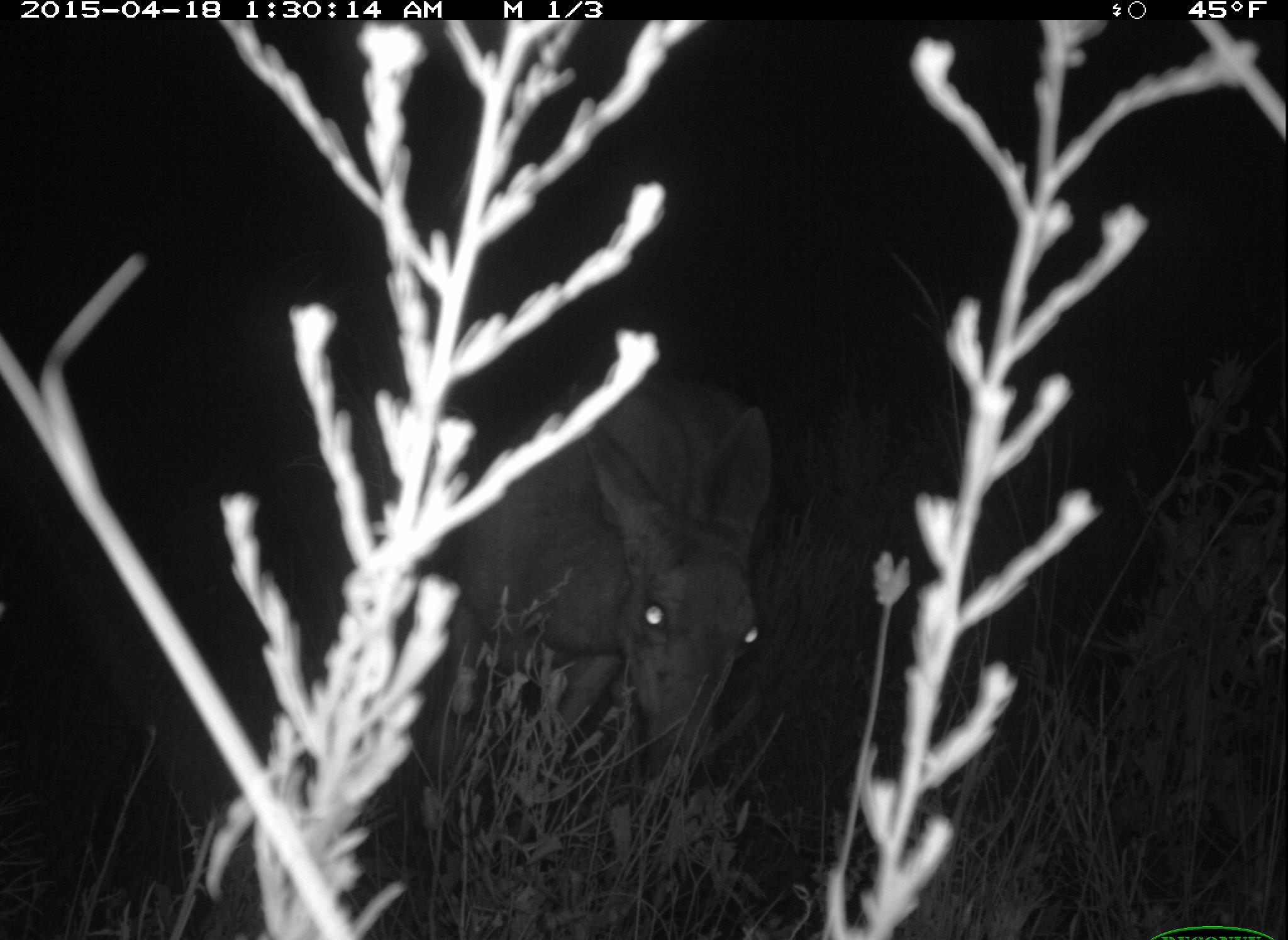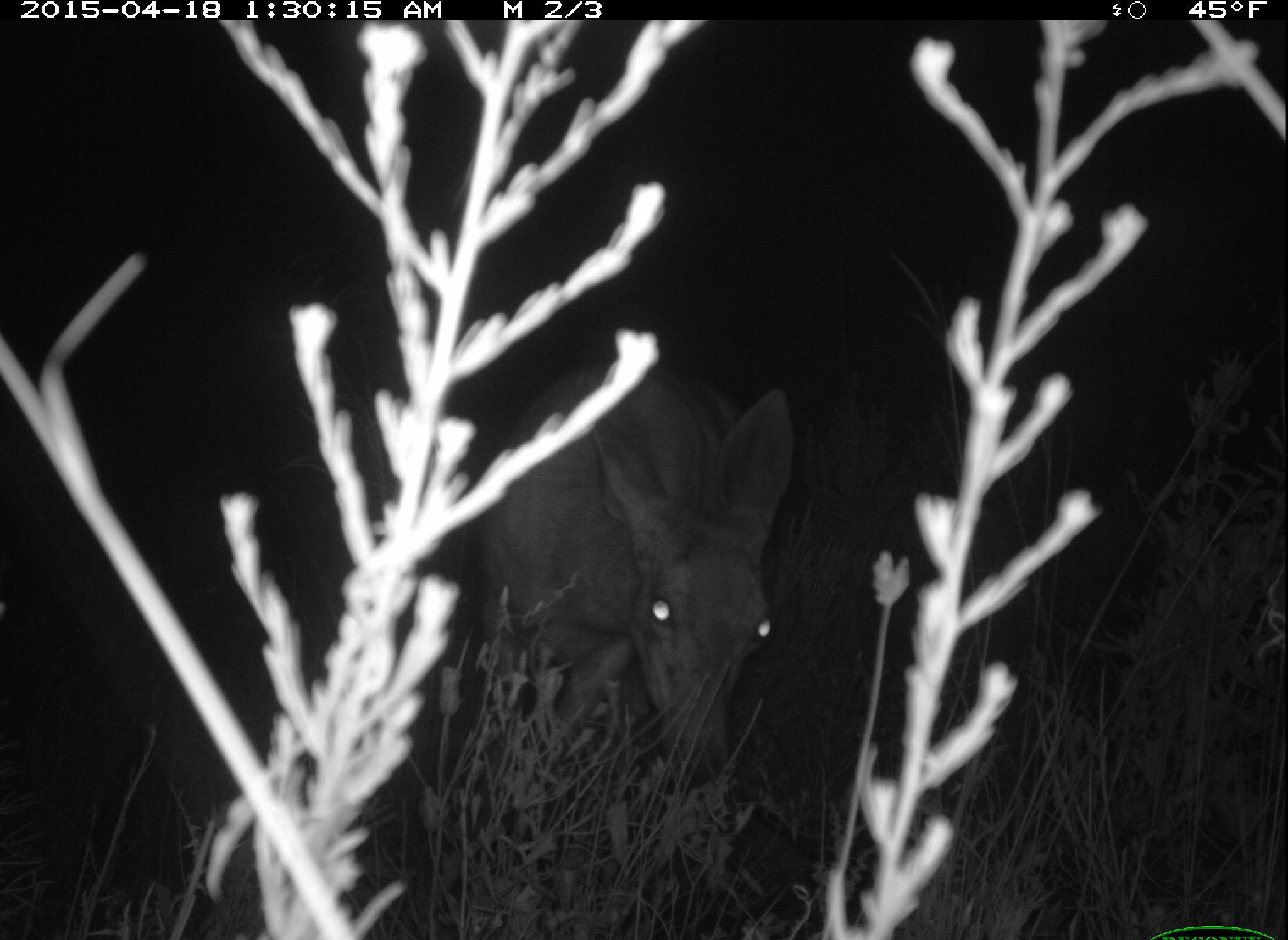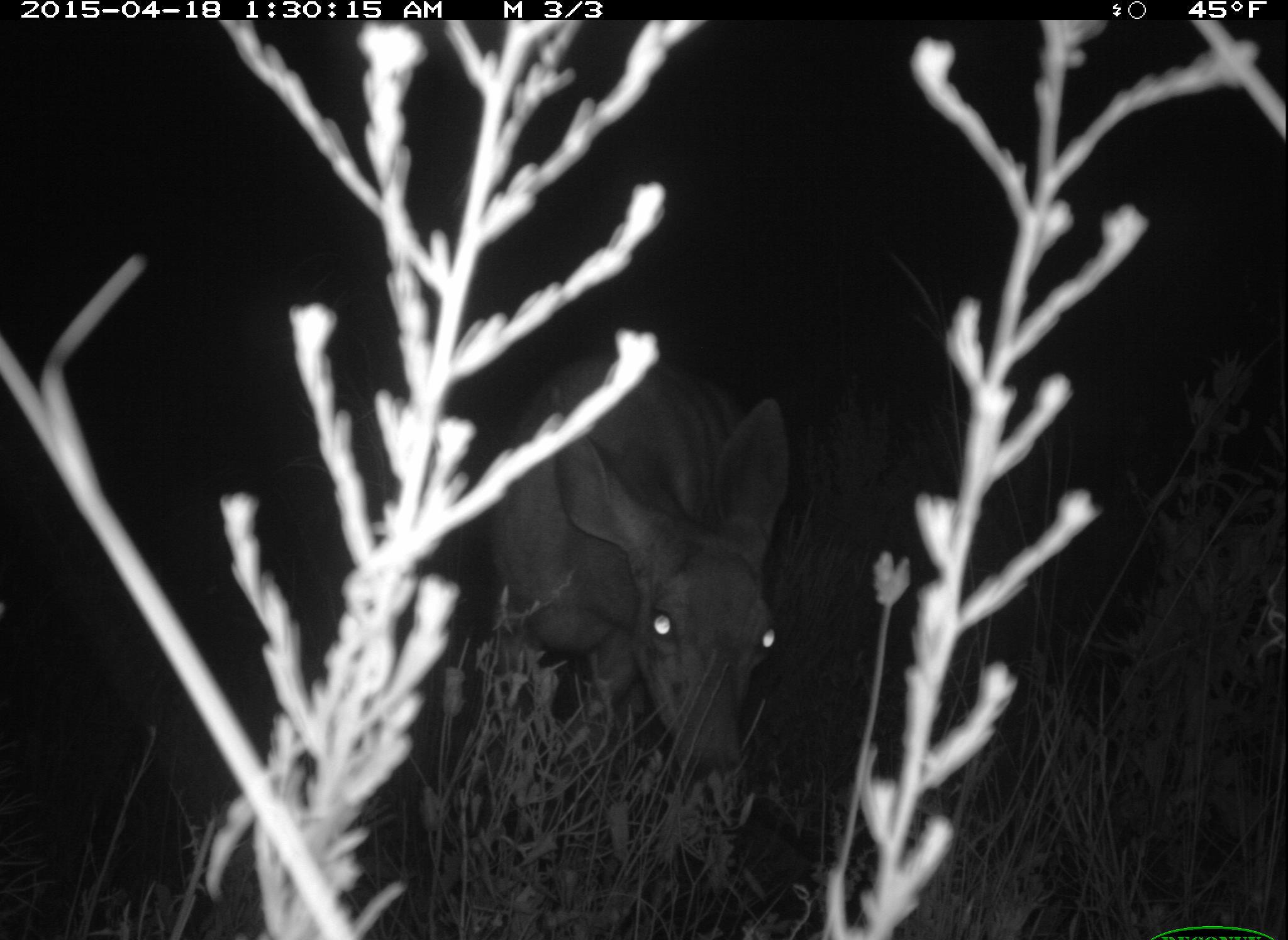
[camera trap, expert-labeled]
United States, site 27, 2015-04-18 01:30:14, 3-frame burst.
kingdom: Animalia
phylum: Chordata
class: Mammalia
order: Artiodactyla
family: Cervidae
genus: Odocoileus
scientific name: Odocoileus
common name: deer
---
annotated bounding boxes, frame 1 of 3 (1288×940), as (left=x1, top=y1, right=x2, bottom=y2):
deer: (left=435, top=372, right=776, bottom=824)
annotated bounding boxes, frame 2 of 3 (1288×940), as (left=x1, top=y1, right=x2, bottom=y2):
deer: (left=470, top=365, right=795, bottom=867)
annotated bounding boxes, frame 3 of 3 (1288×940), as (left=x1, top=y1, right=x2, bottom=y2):
deer: (left=479, top=349, right=790, bottom=853)